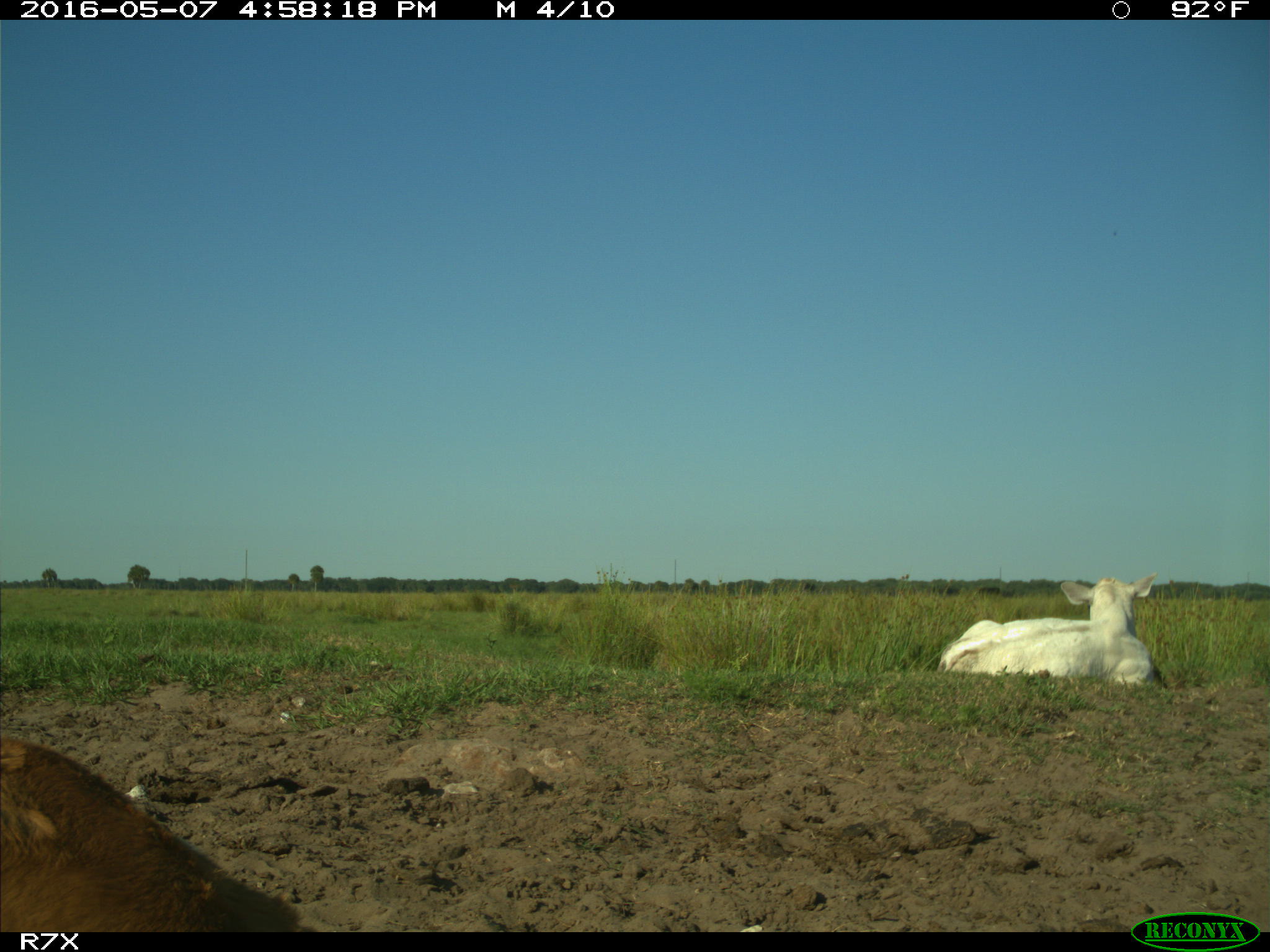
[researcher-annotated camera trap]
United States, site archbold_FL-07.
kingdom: Animalia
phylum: Chordata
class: Mammalia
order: Artiodactyla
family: Bovidae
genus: Bos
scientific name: Bos taurus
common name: domestic cow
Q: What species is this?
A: Bos taurus (domestic cow).